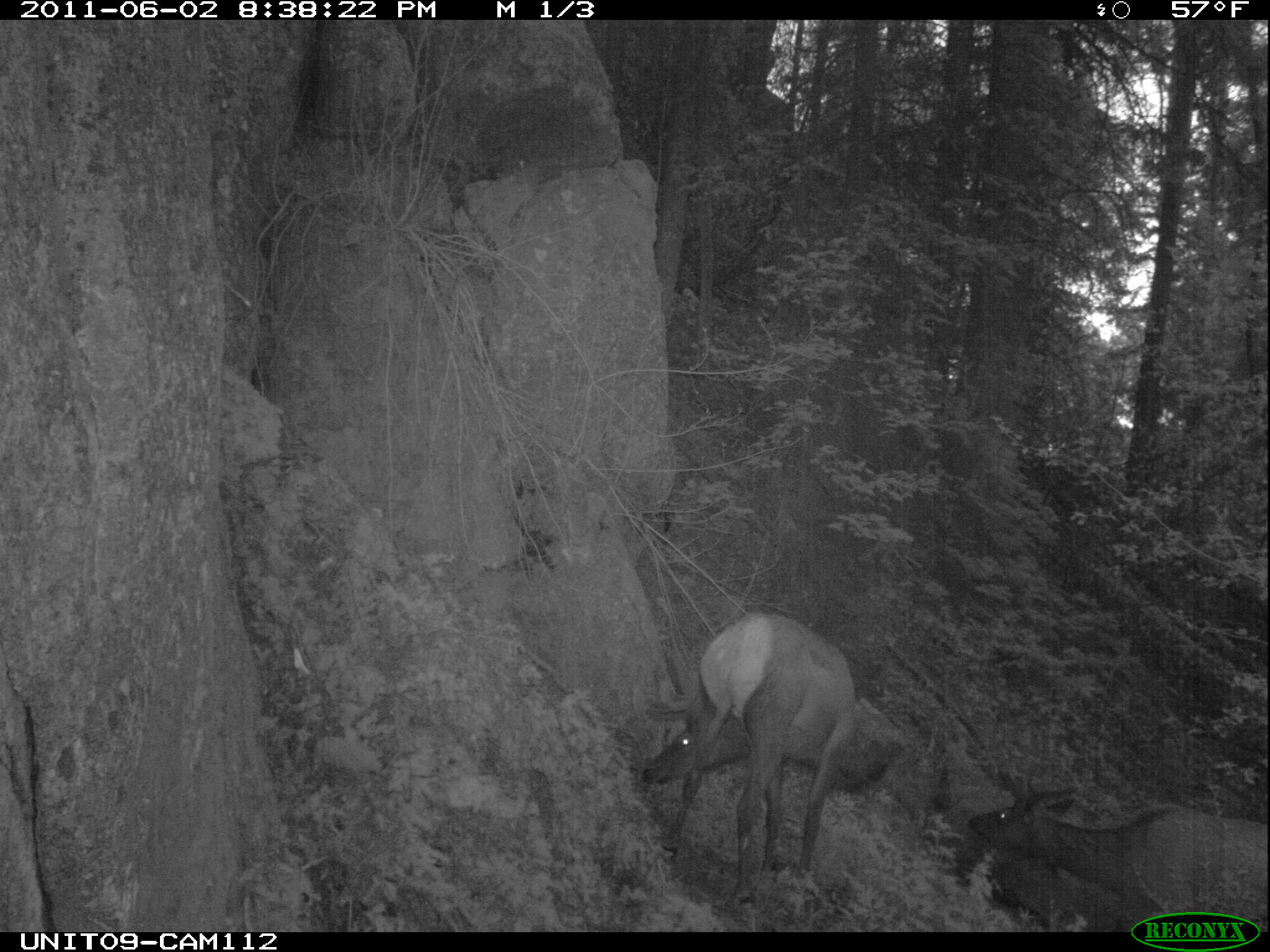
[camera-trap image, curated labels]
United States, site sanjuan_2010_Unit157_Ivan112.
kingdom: Animalia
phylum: Chordata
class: Mammalia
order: Artiodactyla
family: Cervidae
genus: Cervus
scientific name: Cervus elaphus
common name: red deer